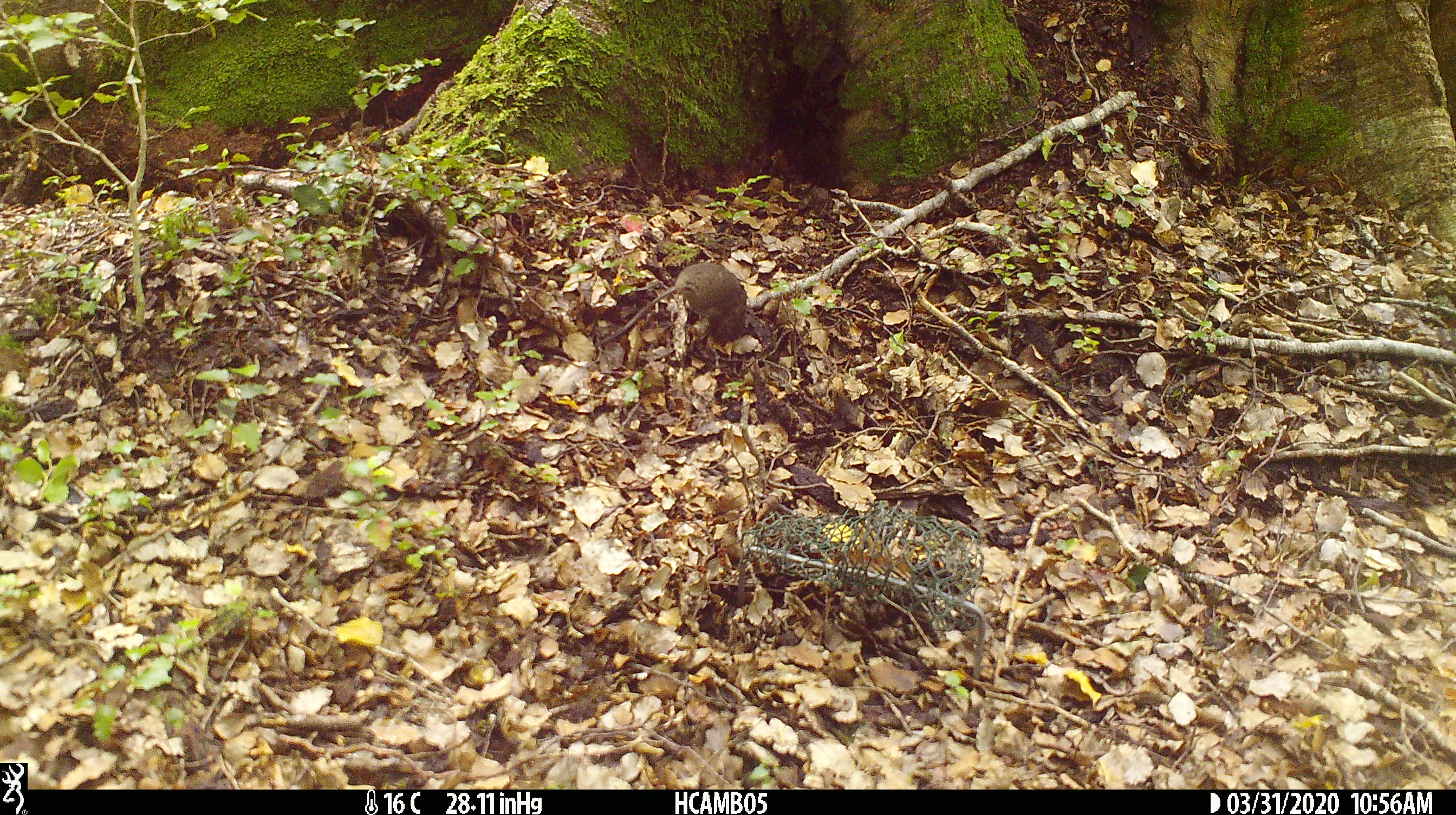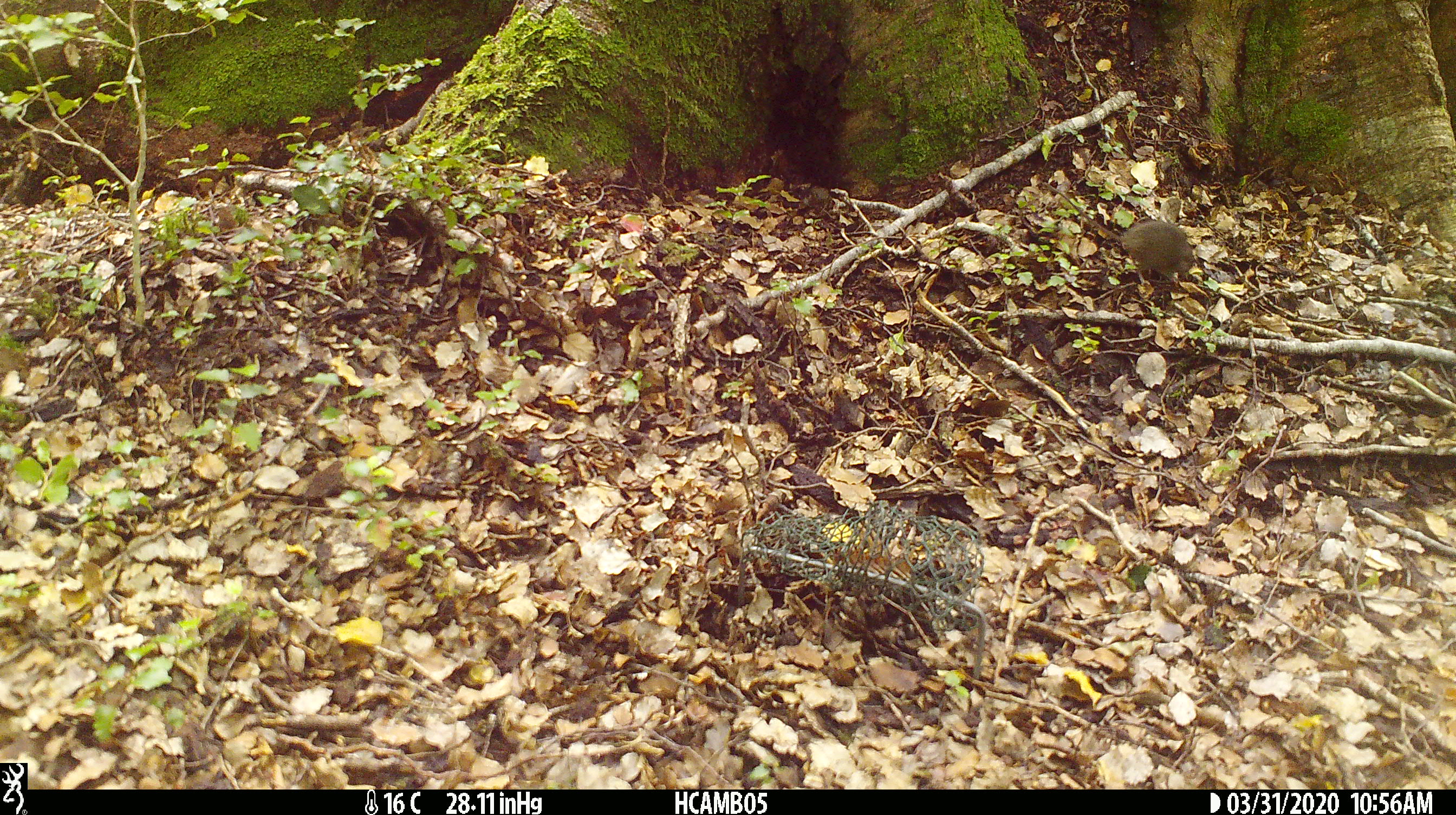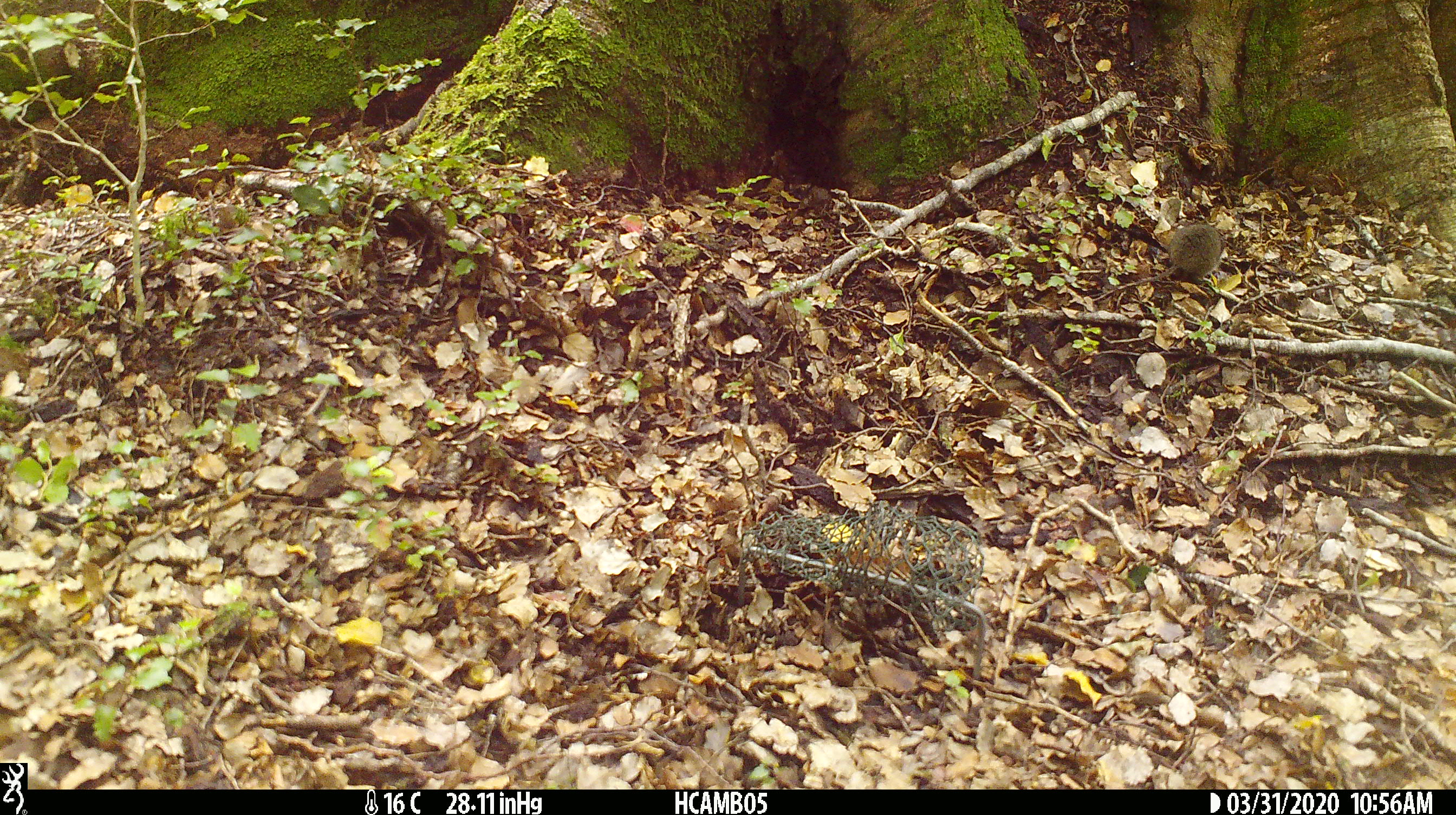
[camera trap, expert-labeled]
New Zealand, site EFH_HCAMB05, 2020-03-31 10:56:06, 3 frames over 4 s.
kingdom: Animalia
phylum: Chordata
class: Mammalia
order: Rodentia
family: Muridae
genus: Mus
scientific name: Mus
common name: mouse